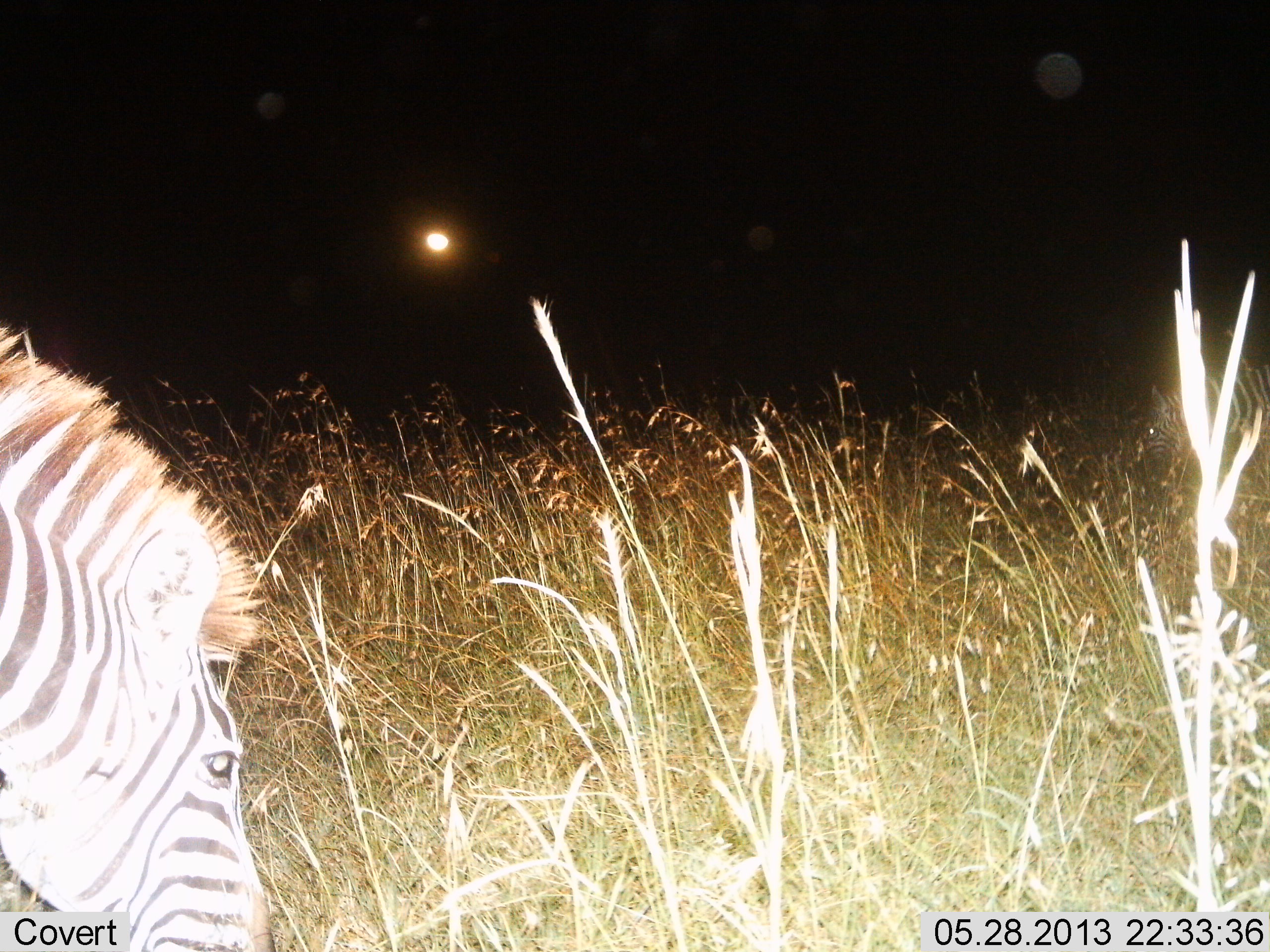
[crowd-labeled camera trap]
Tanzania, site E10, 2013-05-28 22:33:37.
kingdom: Animalia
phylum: Chordata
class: Mammalia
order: Perissodactyla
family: Equidae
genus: Equus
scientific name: Equus quagga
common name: plains zebra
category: zebra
Zebra (plains zebra) (Equus quagga), count 1. Behavior (volunteer vote fractions): standing 21%, resting 0%, moving 4%, interacting 0%. Young present (vote fraction): 0%. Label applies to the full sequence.